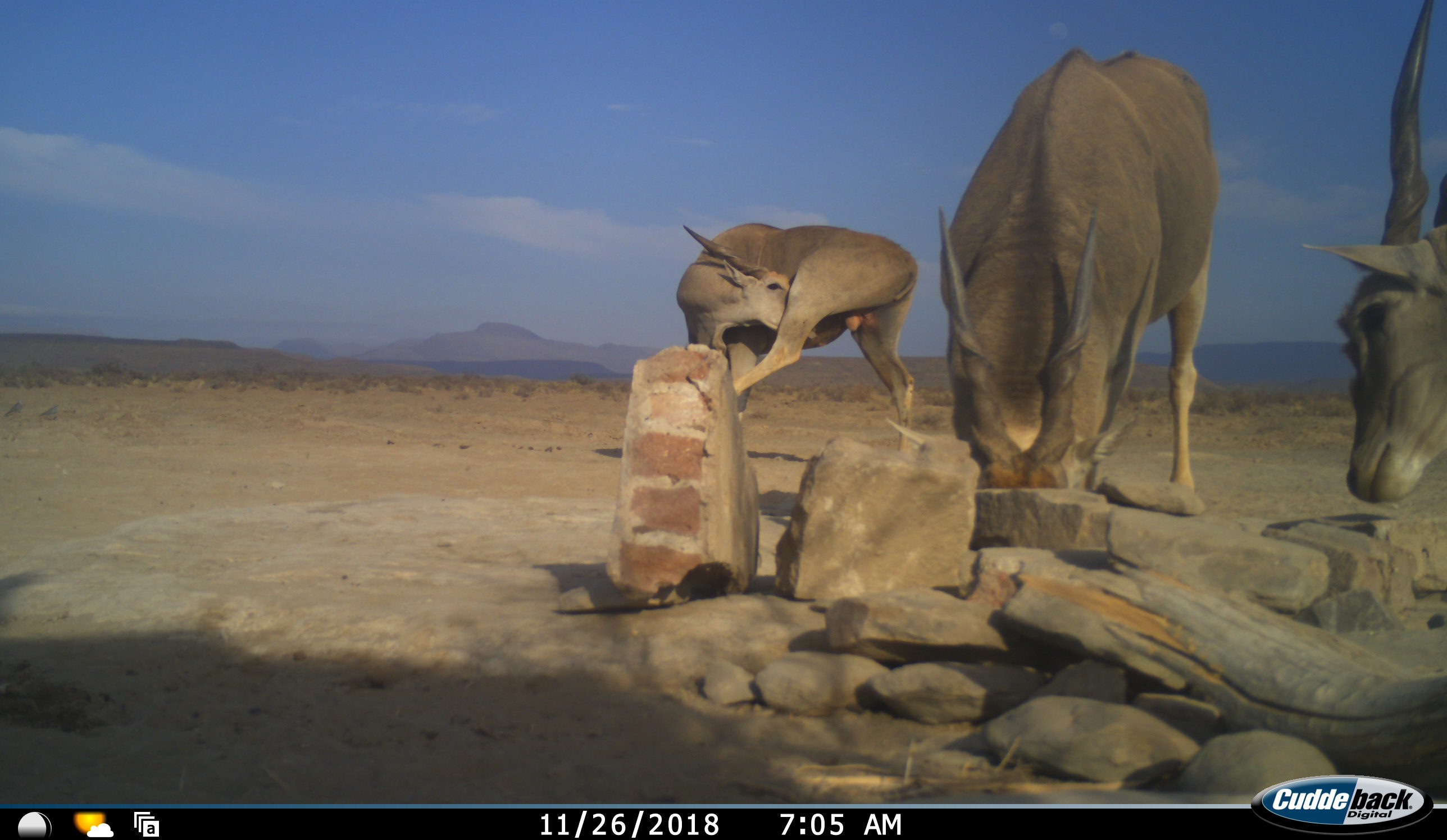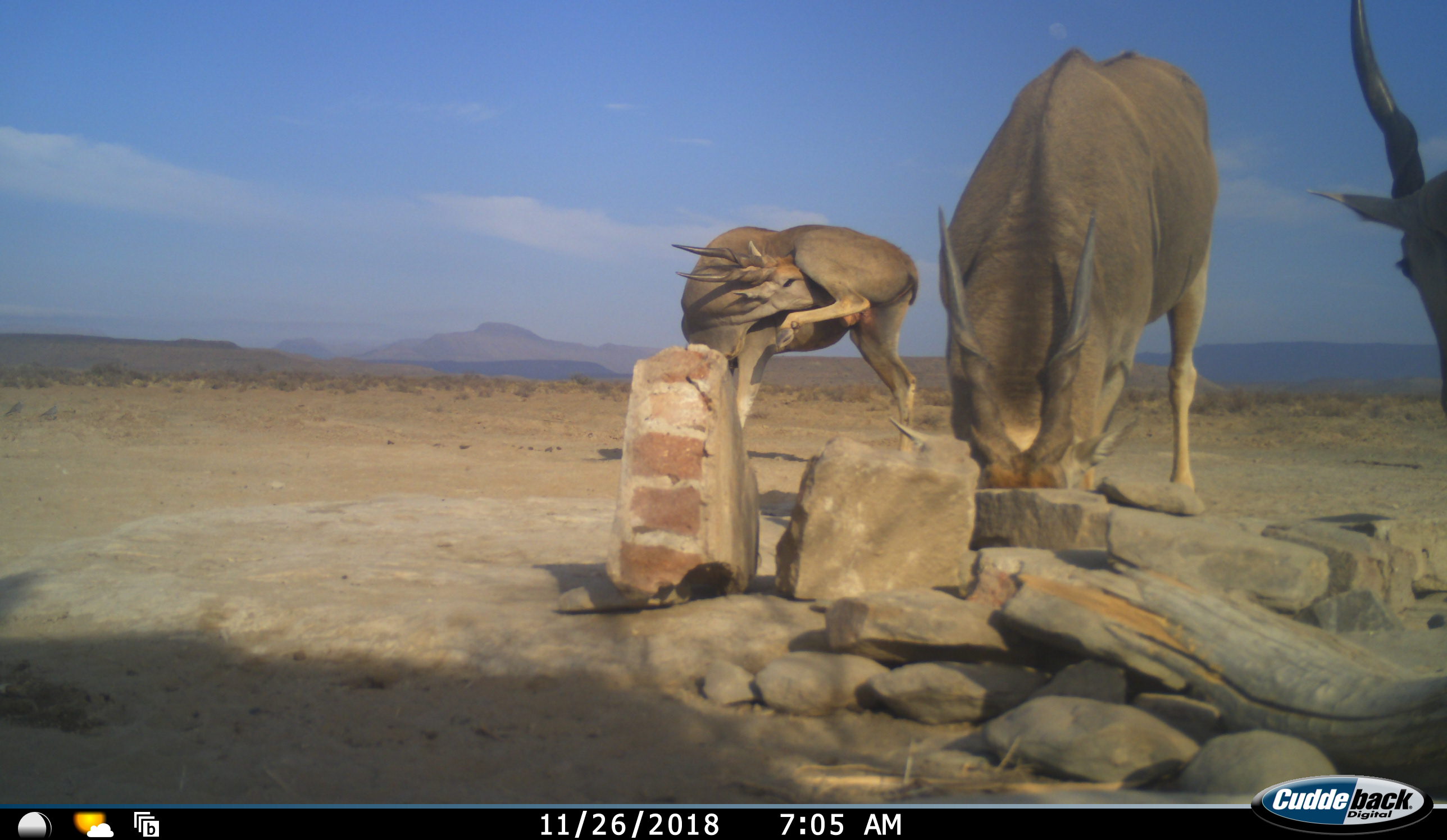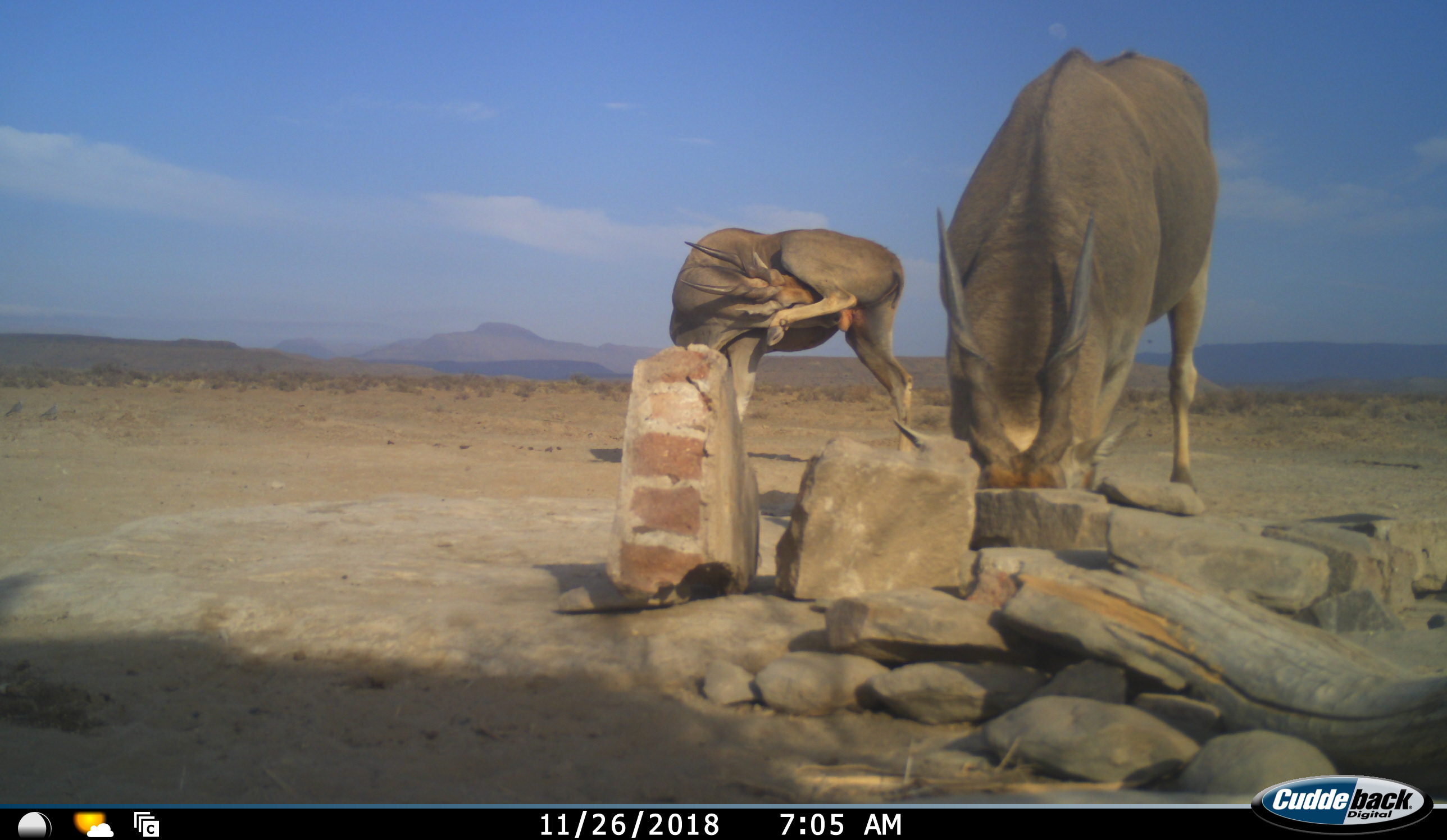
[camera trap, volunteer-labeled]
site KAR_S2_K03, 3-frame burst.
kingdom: Animalia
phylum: Chordata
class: Mammalia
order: Artiodactyla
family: Bovidae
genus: Tragelaphus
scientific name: Tragelaphus oryx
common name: eland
Eland (Tragelaphus oryx), count 3. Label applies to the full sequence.